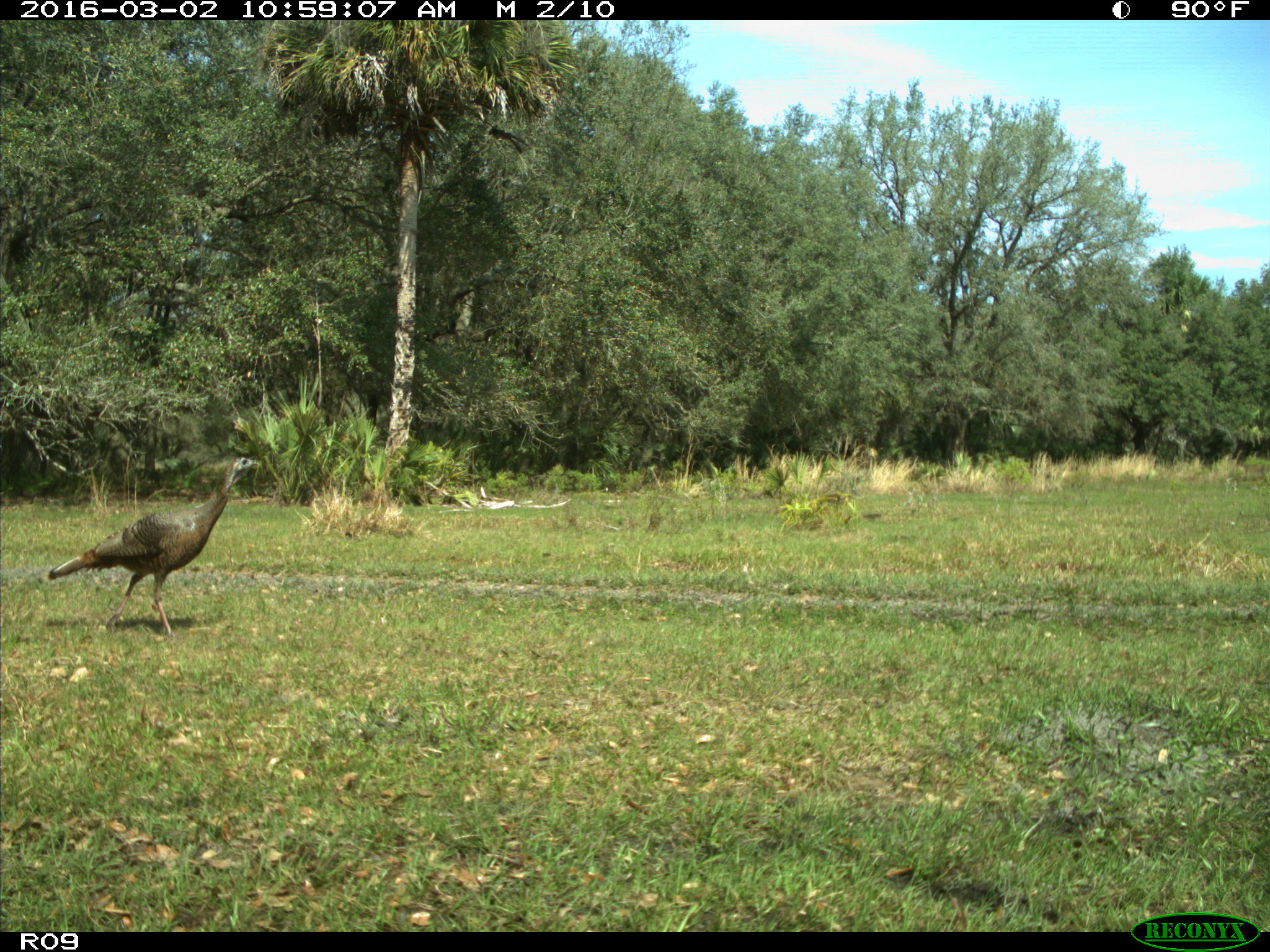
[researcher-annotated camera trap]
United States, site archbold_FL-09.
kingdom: Animalia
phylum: Chordata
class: Aves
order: Galliformes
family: Phasianidae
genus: Meleagris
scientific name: Meleagris gallopavo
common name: wild turkey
Meleagris gallopavo (wild turkey).